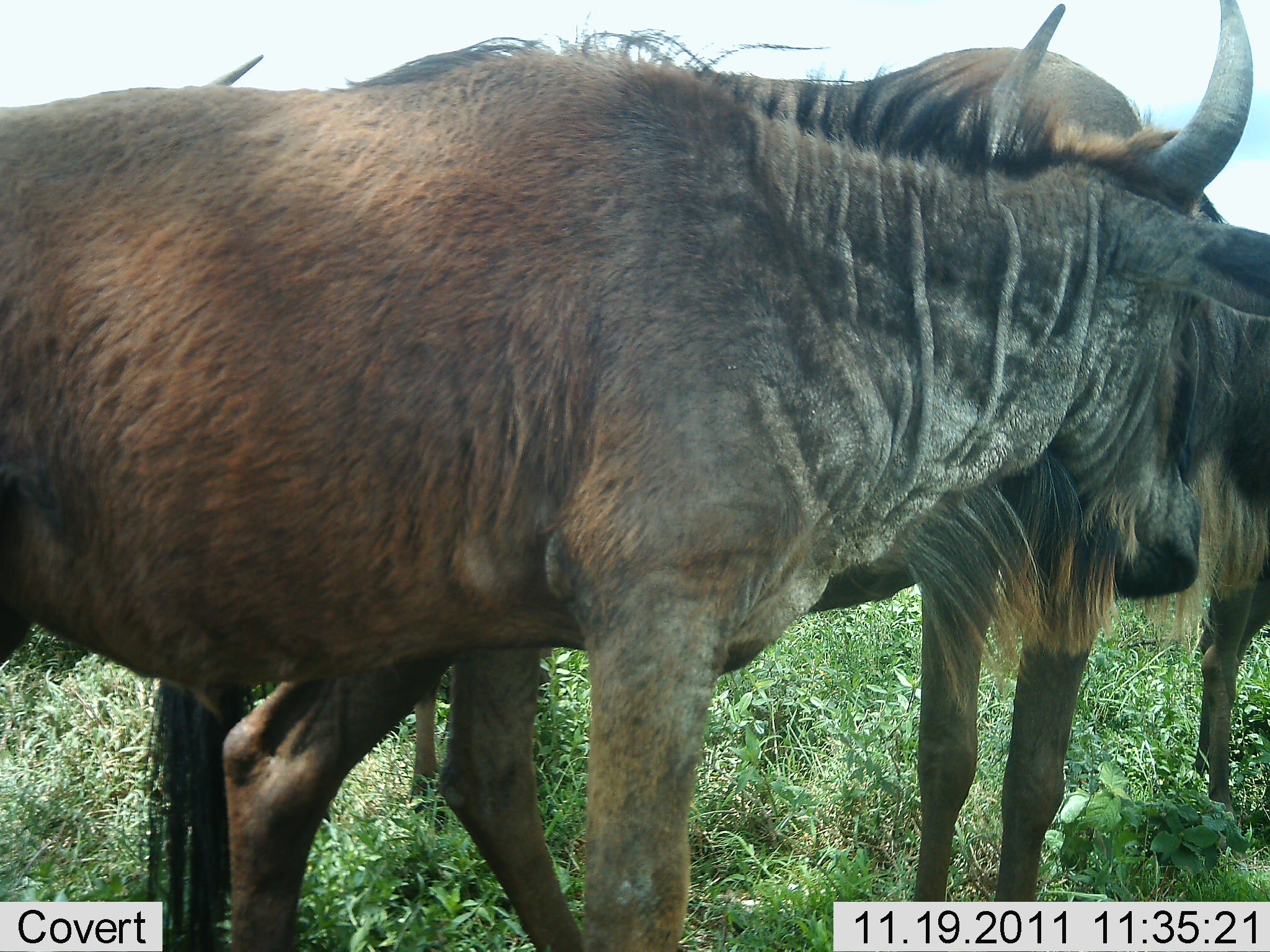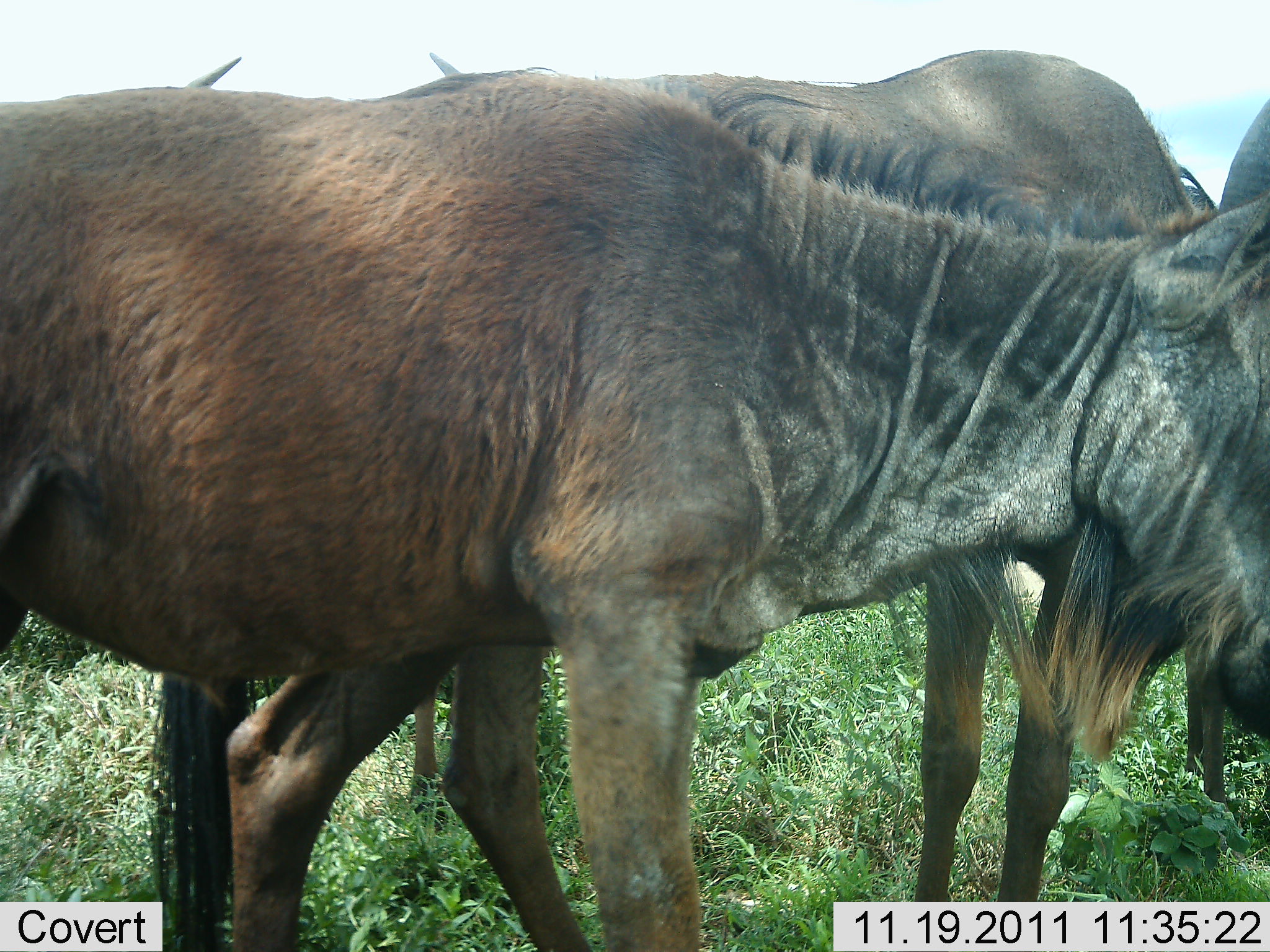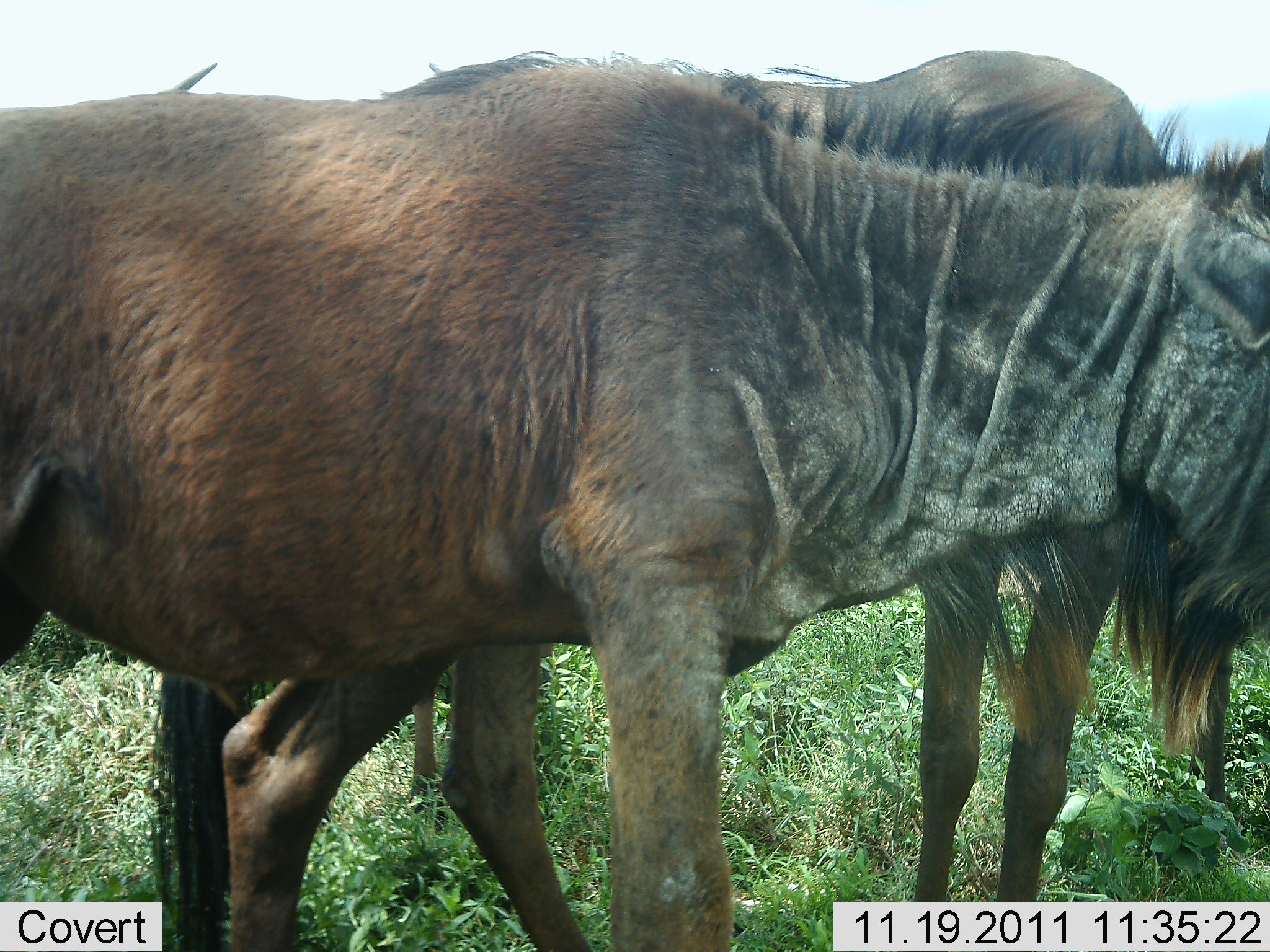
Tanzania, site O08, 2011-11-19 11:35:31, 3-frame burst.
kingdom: Animalia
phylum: Chordata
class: Mammalia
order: Artiodactyla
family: Bovidae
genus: Connochaetes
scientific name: Connochaetes taurinus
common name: blue wildebeest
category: wildebeest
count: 2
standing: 93%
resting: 0%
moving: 7%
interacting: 13%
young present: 0%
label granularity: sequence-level